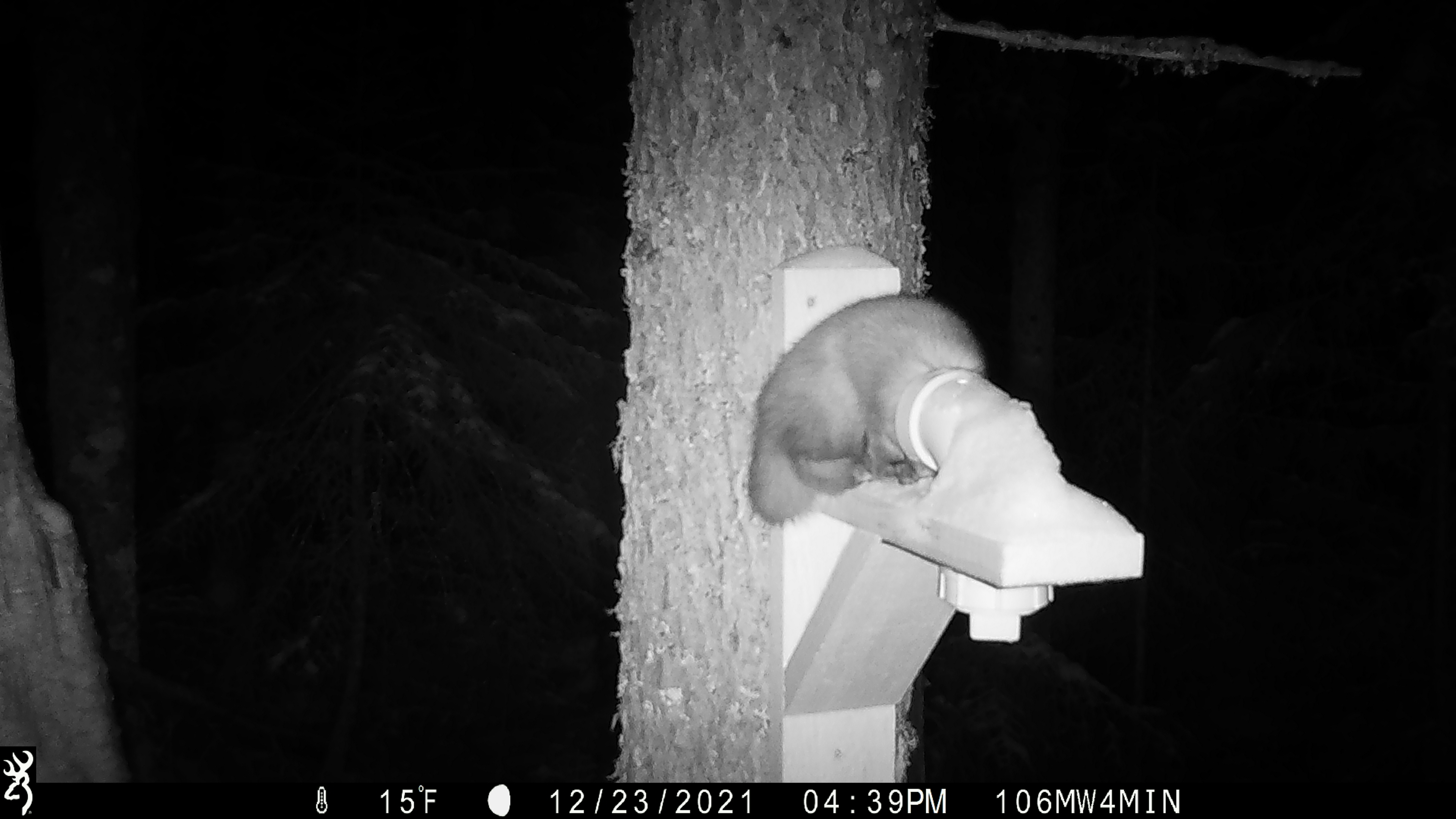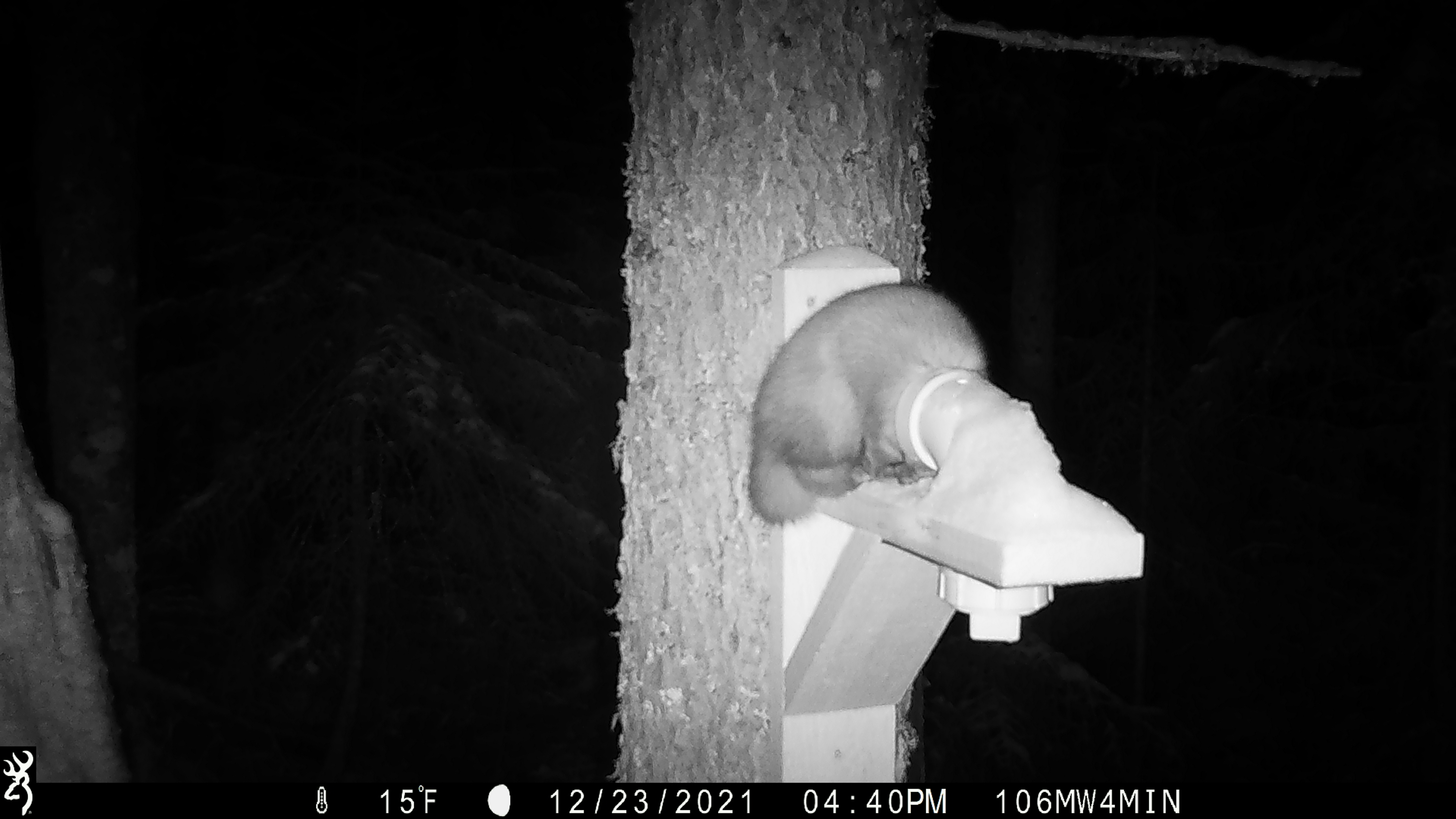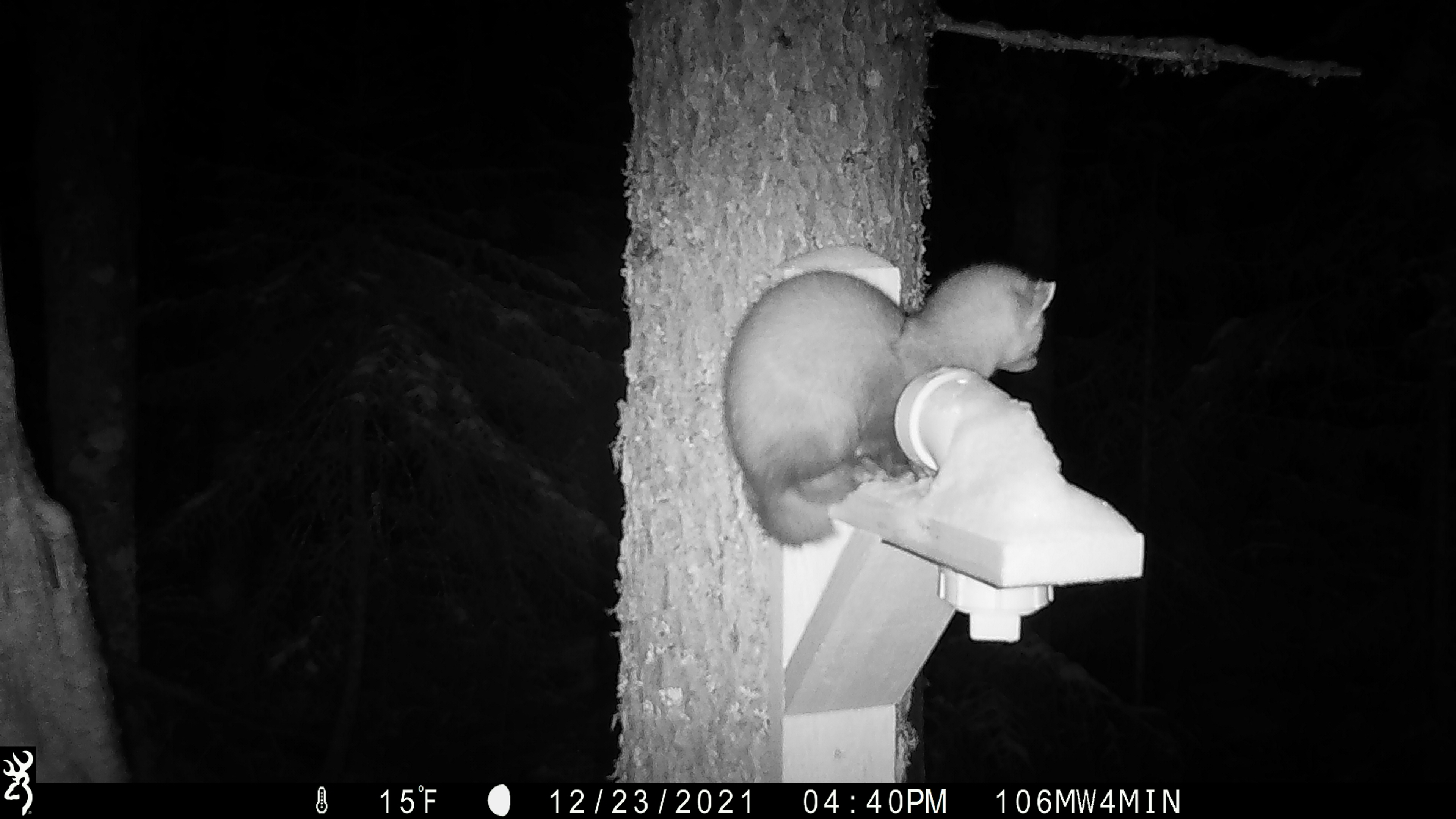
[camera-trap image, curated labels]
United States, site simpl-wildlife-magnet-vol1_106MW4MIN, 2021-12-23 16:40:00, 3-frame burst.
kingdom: Animalia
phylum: Chordata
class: Mammalia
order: Carnivora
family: Mustelidae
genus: Martes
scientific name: Martes americana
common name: american marten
American marten (Martes americana).